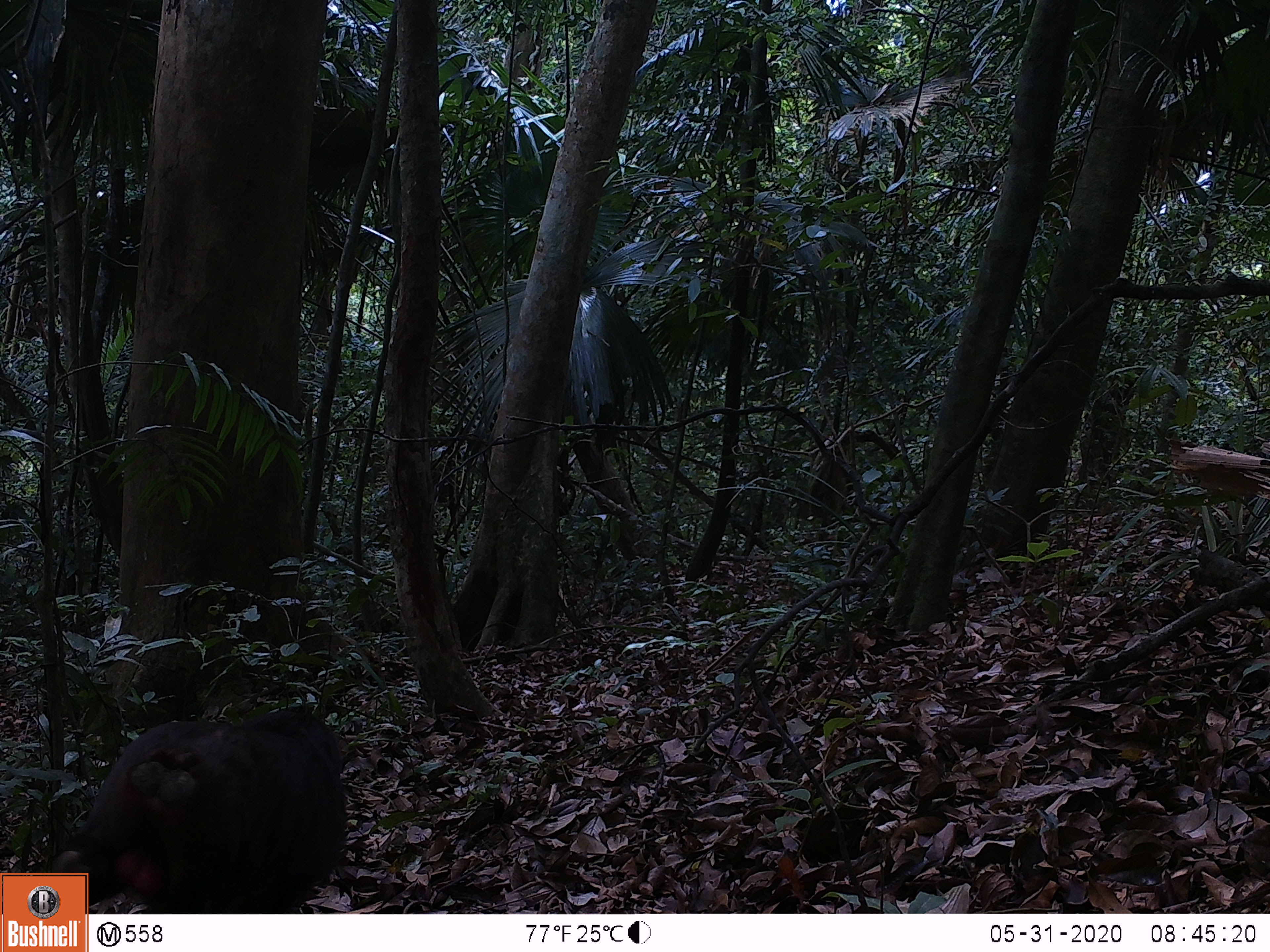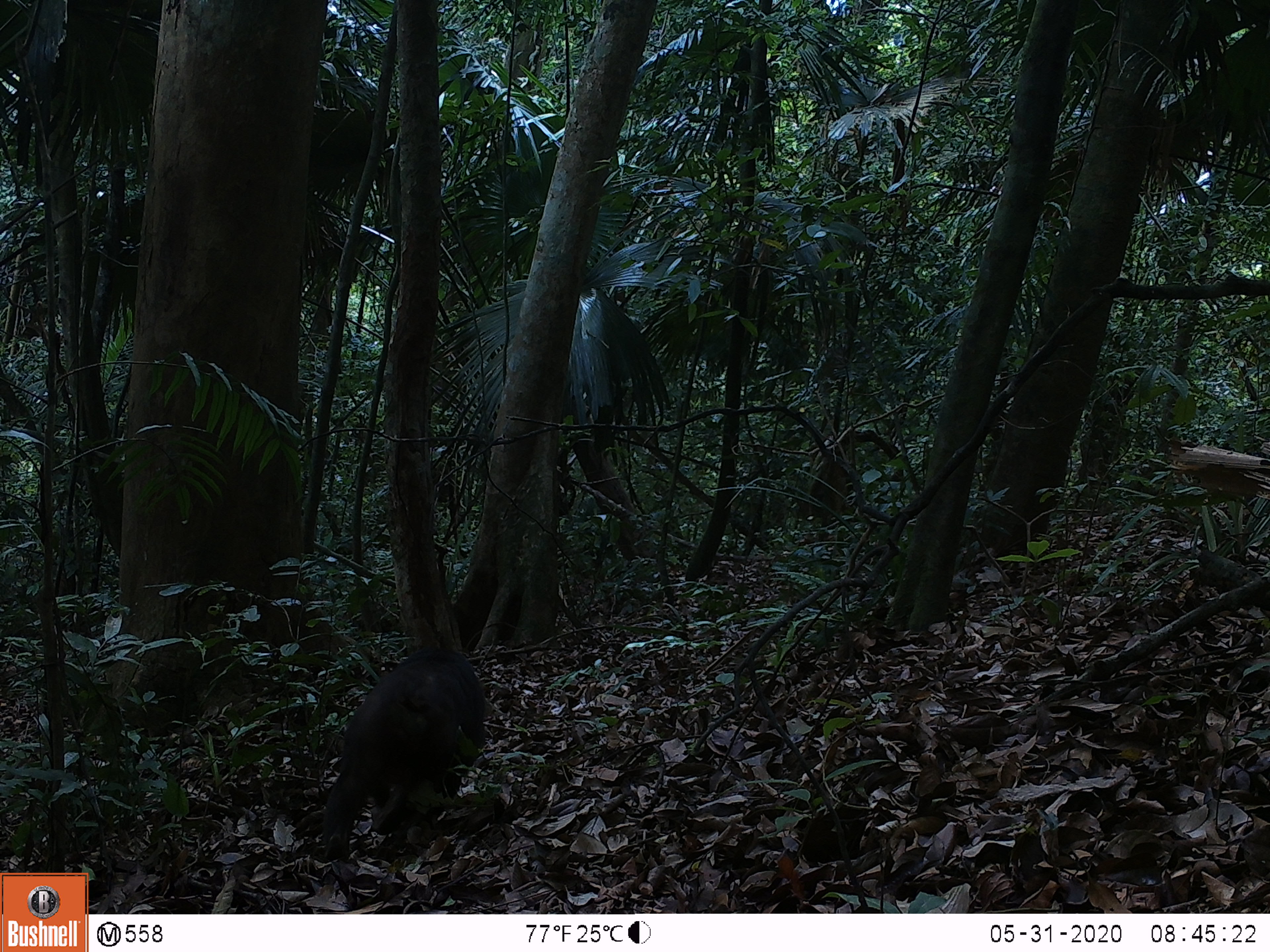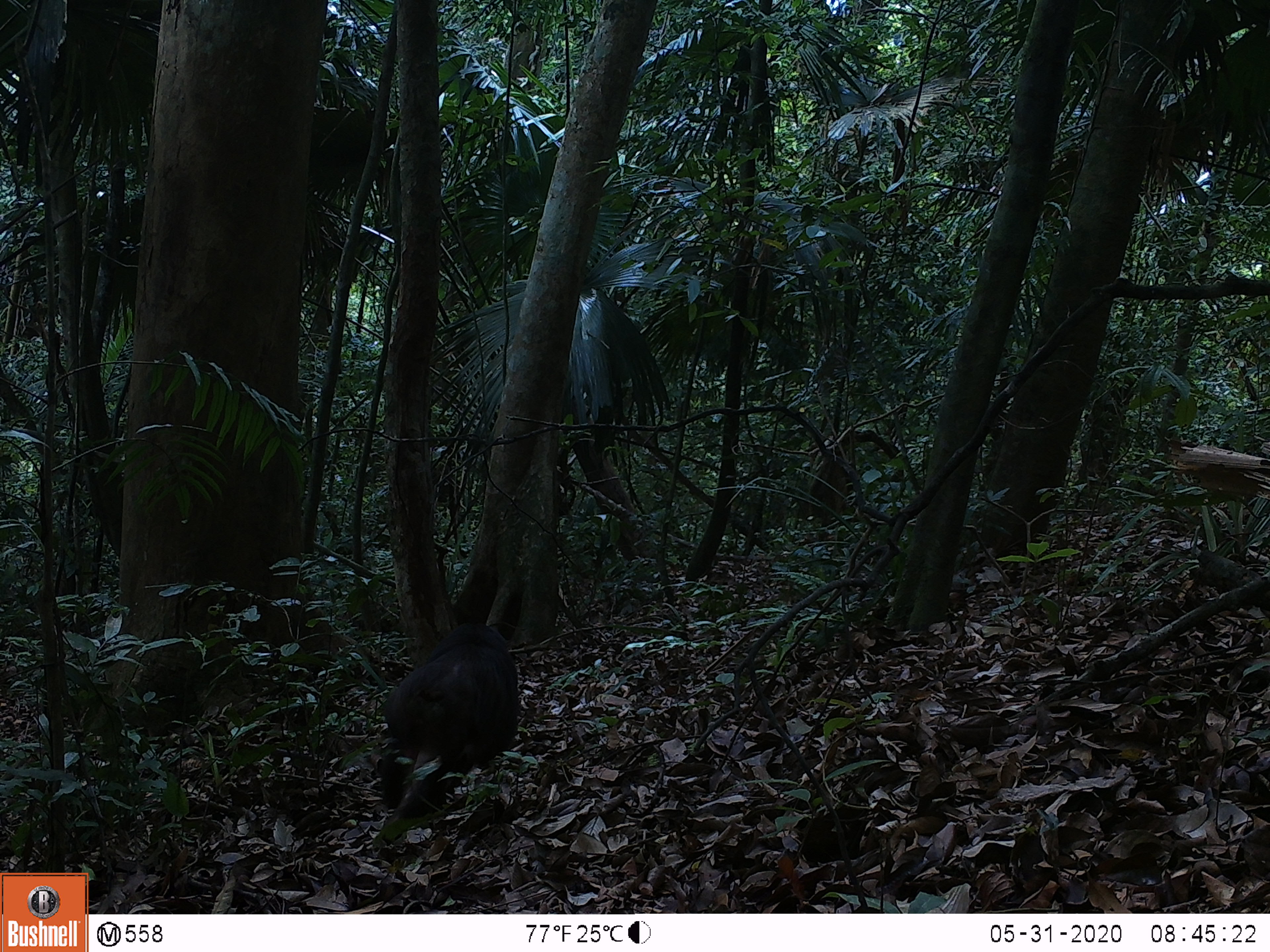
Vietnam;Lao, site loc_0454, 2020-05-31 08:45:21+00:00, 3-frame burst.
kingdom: Animalia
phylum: Chordata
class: Mammalia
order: Primates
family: Cercopithecidae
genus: Macaca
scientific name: Macaca arctoides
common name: stump-tailed macaque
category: stump tailed macaque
Stump tailed macaque (stump-tailed macaque) (Macaca arctoides). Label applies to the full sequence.